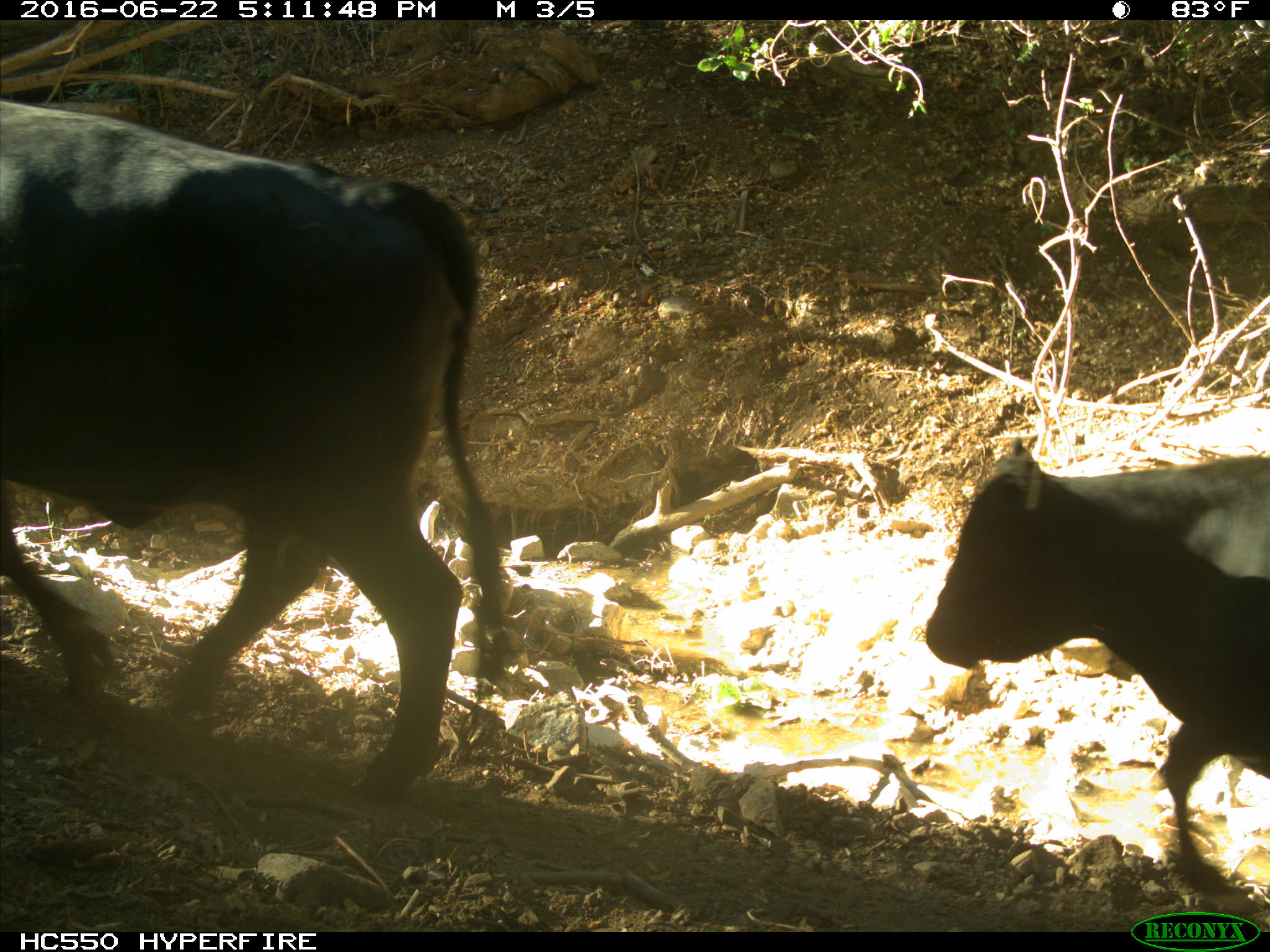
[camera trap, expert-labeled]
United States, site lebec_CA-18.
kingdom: Animalia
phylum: Chordata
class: Mammalia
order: Artiodactyla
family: Bovidae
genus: Bos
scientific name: Bos taurus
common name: domestic cow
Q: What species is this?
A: Bos taurus (domestic cow).